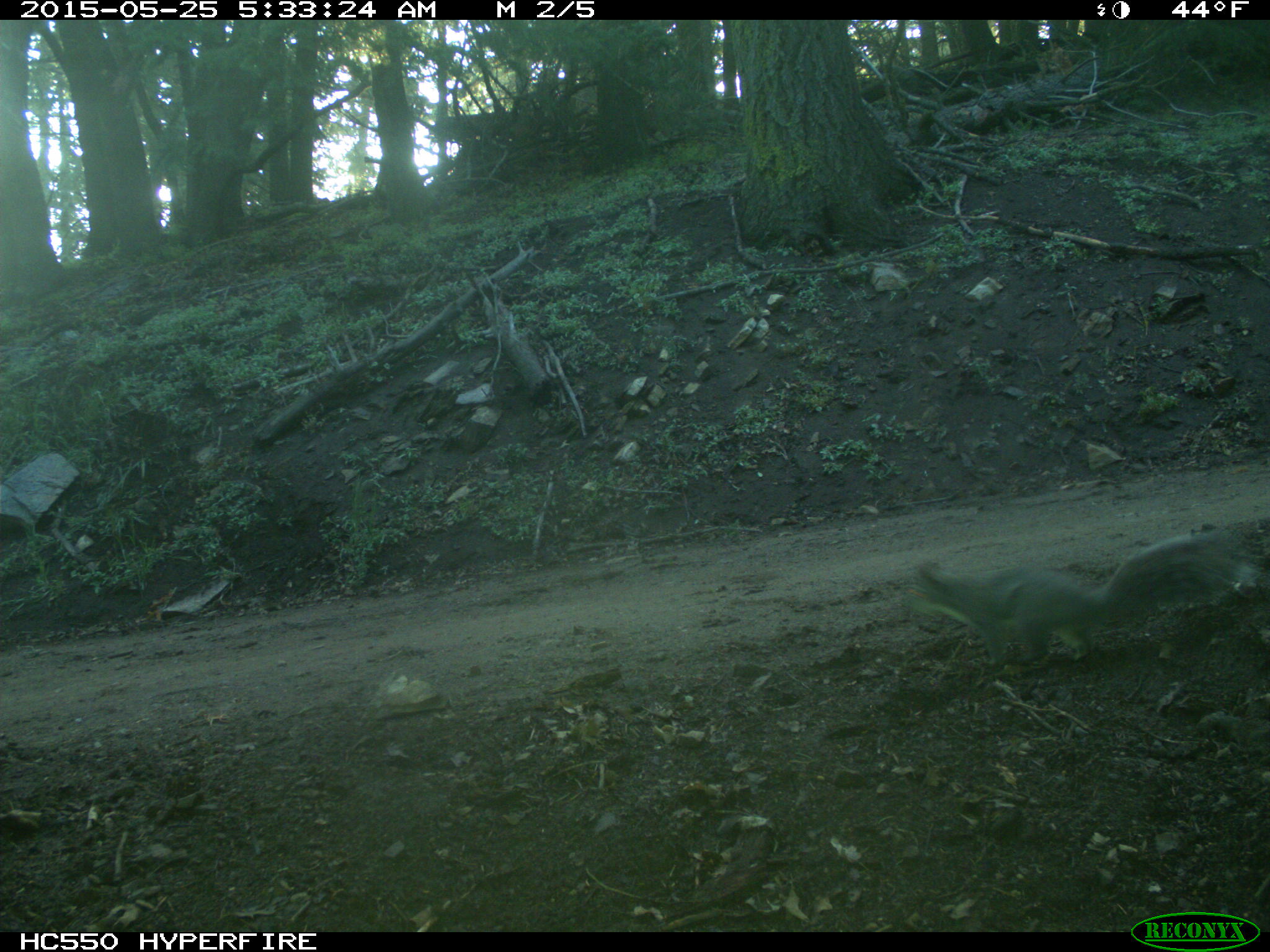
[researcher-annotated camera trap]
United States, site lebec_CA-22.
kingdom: Animalia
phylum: Chordata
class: Mammalia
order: Rodentia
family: Sciuridae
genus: Sciurus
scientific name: Sciurus carolinensis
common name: eastern gray squirrel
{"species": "Sciurus carolinensis (eastern gray squirrel)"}